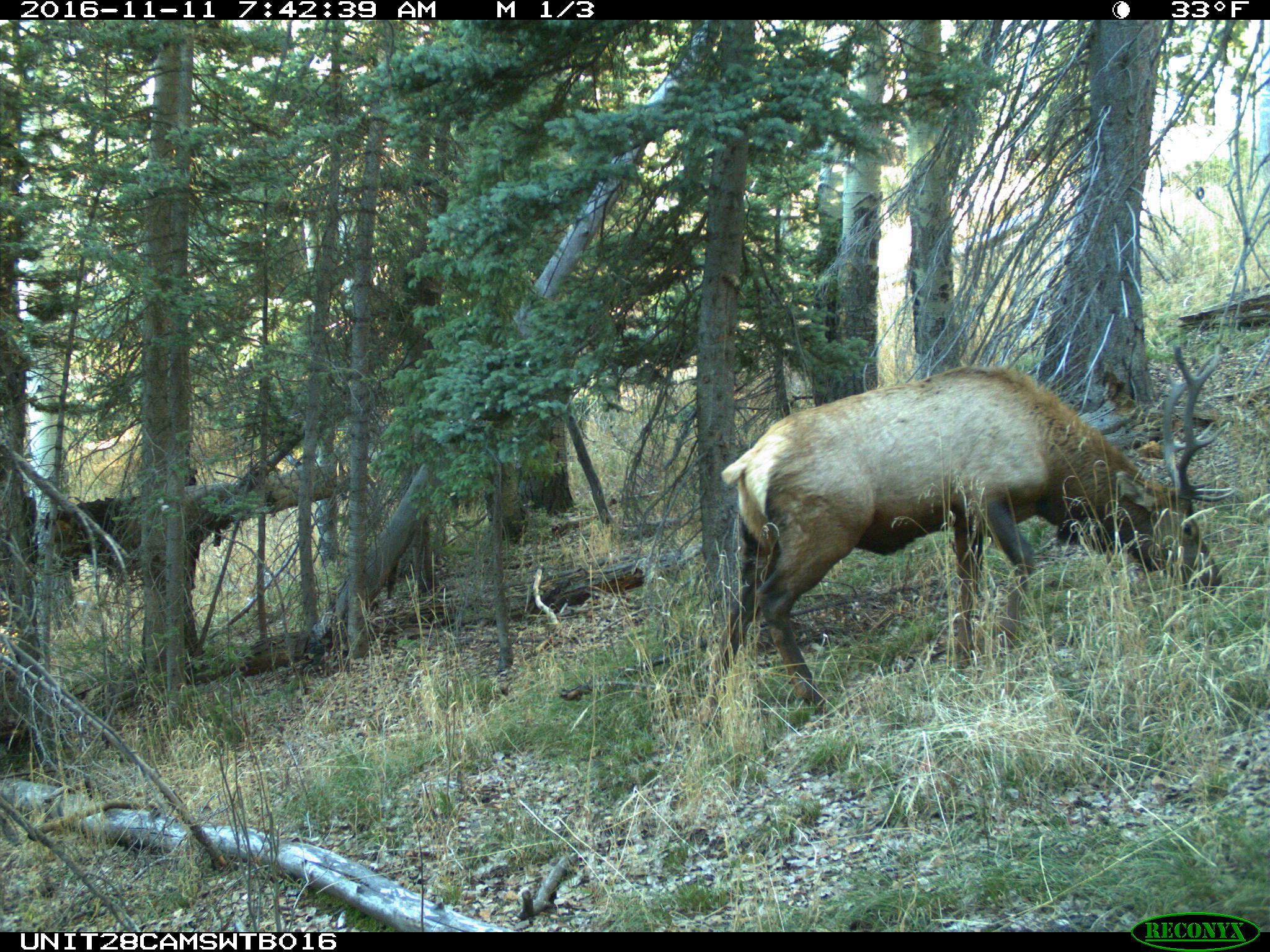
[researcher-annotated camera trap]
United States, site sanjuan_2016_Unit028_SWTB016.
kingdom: Animalia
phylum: Chordata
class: Mammalia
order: Artiodactyla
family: Cervidae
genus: Cervus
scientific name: Cervus elaphus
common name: red deer